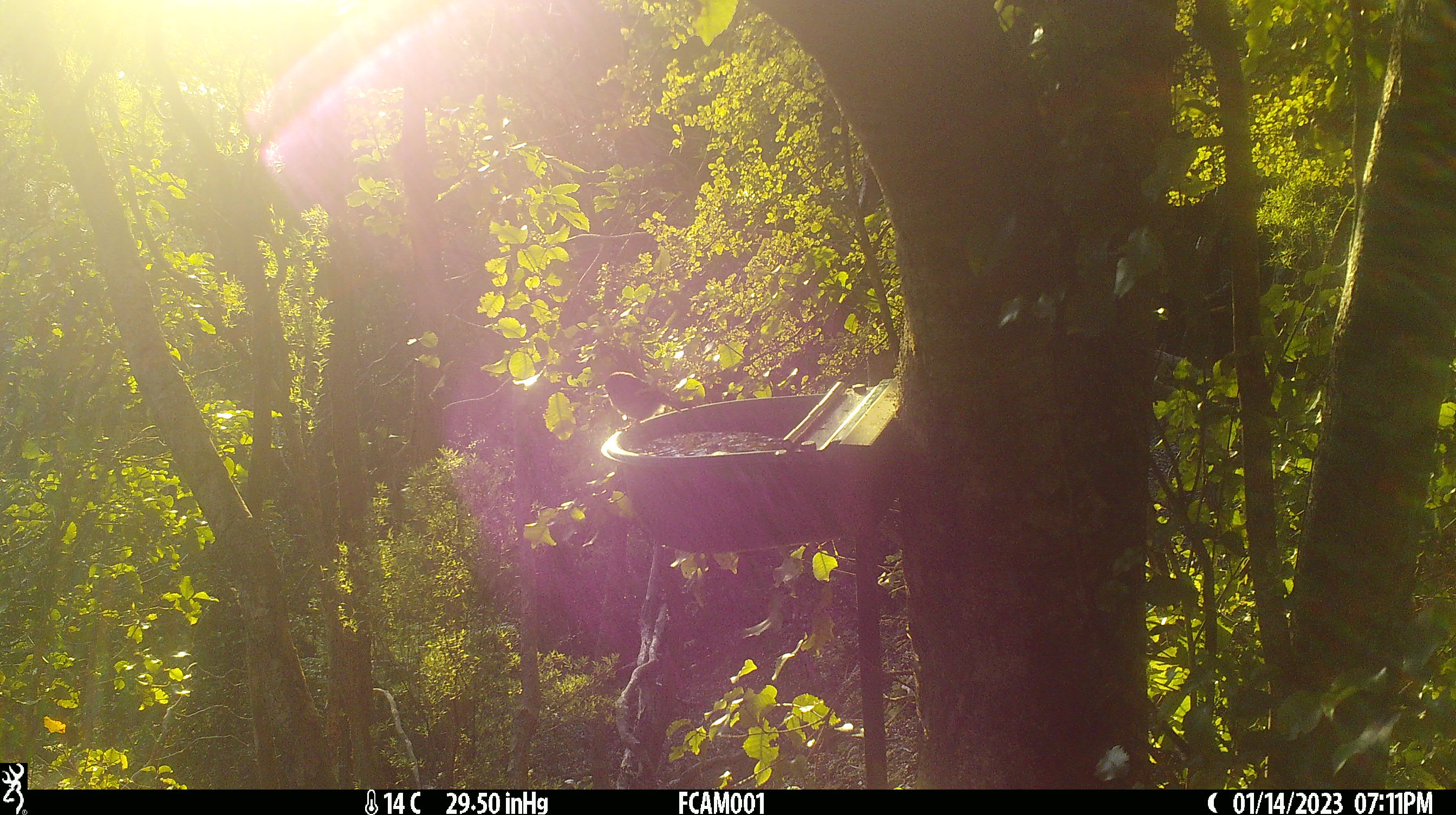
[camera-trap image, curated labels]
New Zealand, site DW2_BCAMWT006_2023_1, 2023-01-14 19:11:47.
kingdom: Animalia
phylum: Chordata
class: Aves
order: Passeriformes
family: Petroicidae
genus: Petroica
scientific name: Petroica macrocephala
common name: tomtit